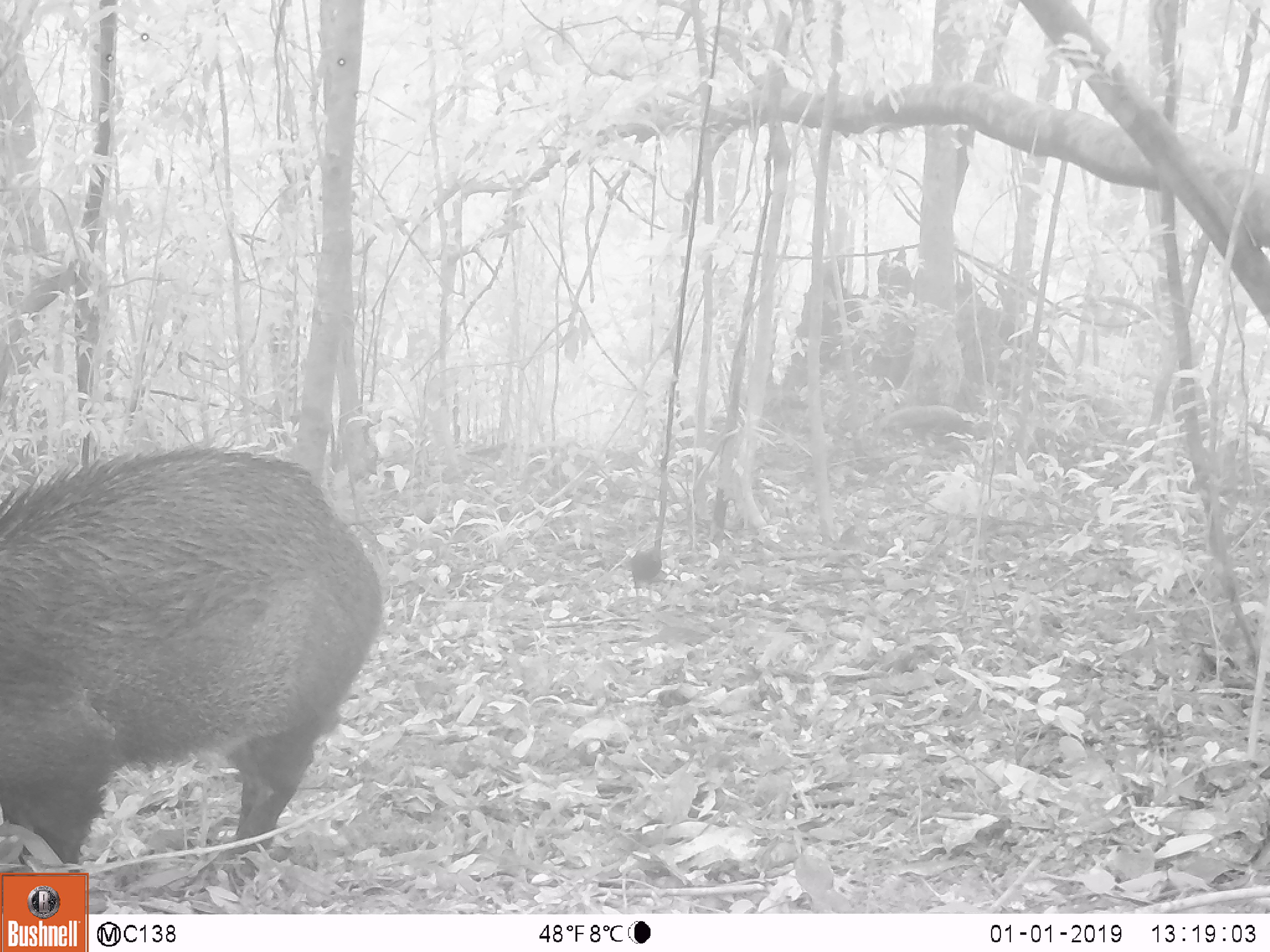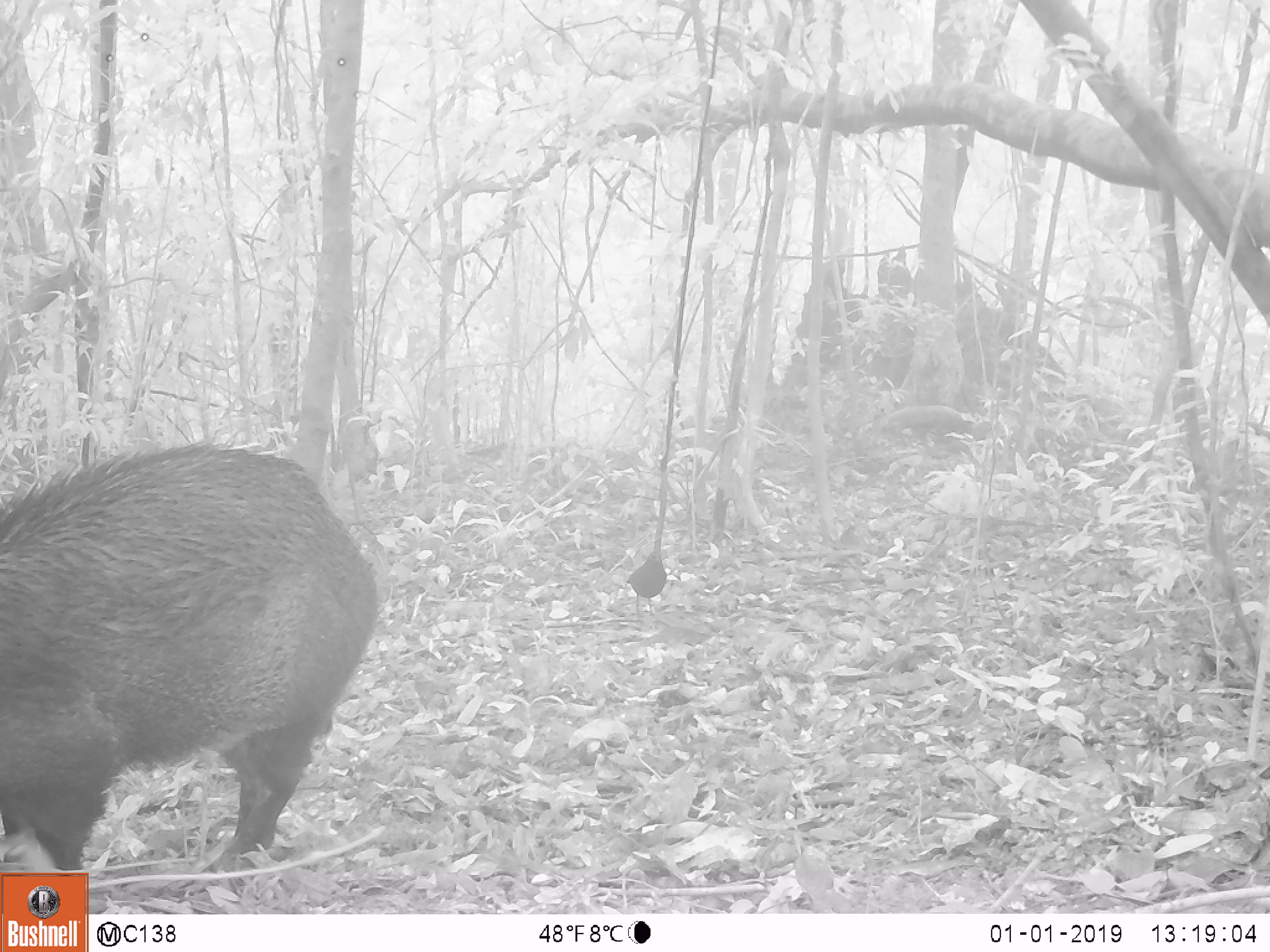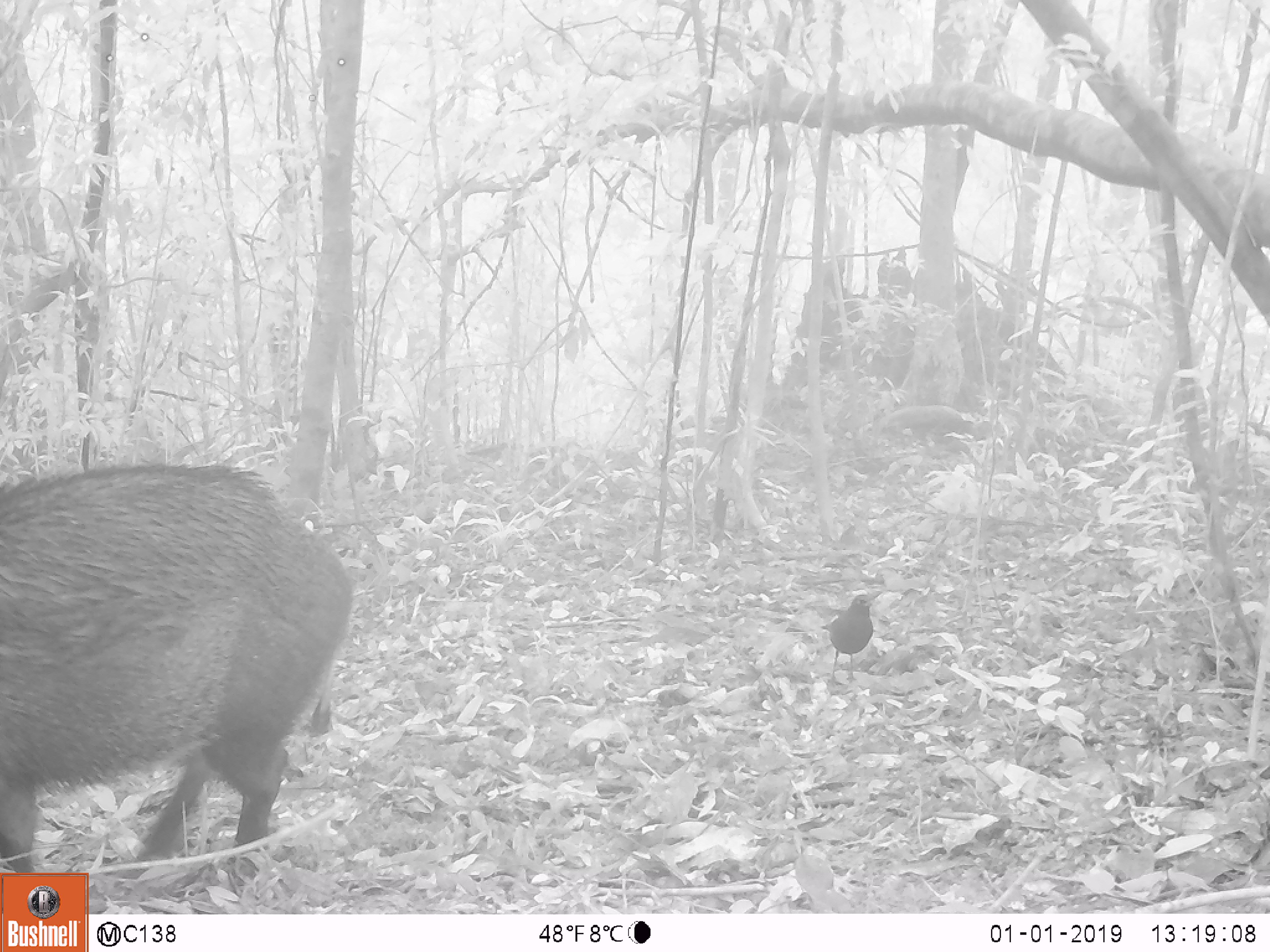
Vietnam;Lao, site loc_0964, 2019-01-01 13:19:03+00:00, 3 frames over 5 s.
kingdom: Animalia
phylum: Chordata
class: Mammalia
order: Artiodactyla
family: Suidae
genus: Sus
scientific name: Sus scrofa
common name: eurasian wild pig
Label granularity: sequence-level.